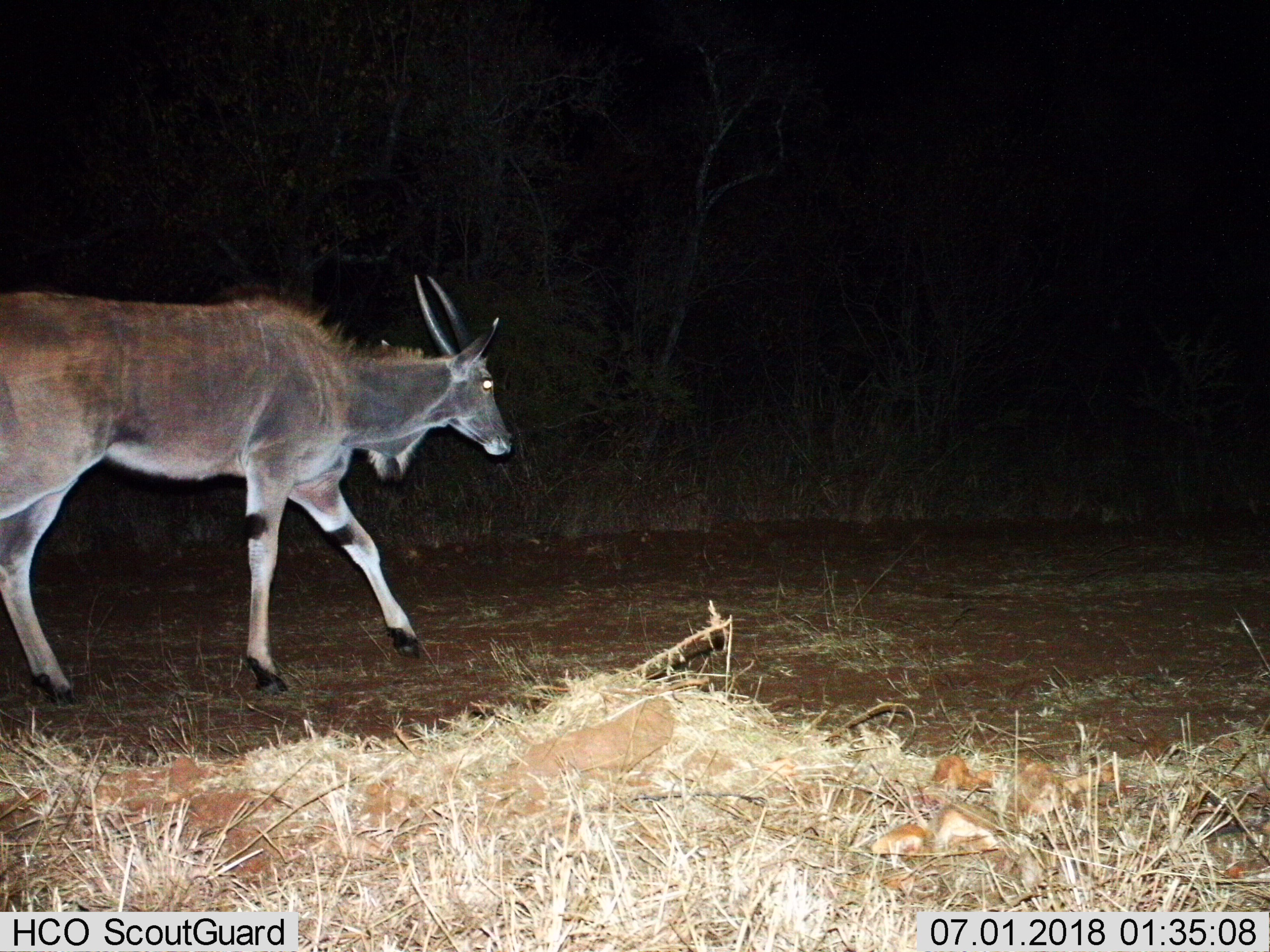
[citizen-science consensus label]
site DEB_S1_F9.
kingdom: Animalia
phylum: Chordata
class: Mammalia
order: Artiodactyla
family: Bovidae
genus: Tragelaphus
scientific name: Tragelaphus oryx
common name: eland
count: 1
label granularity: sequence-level